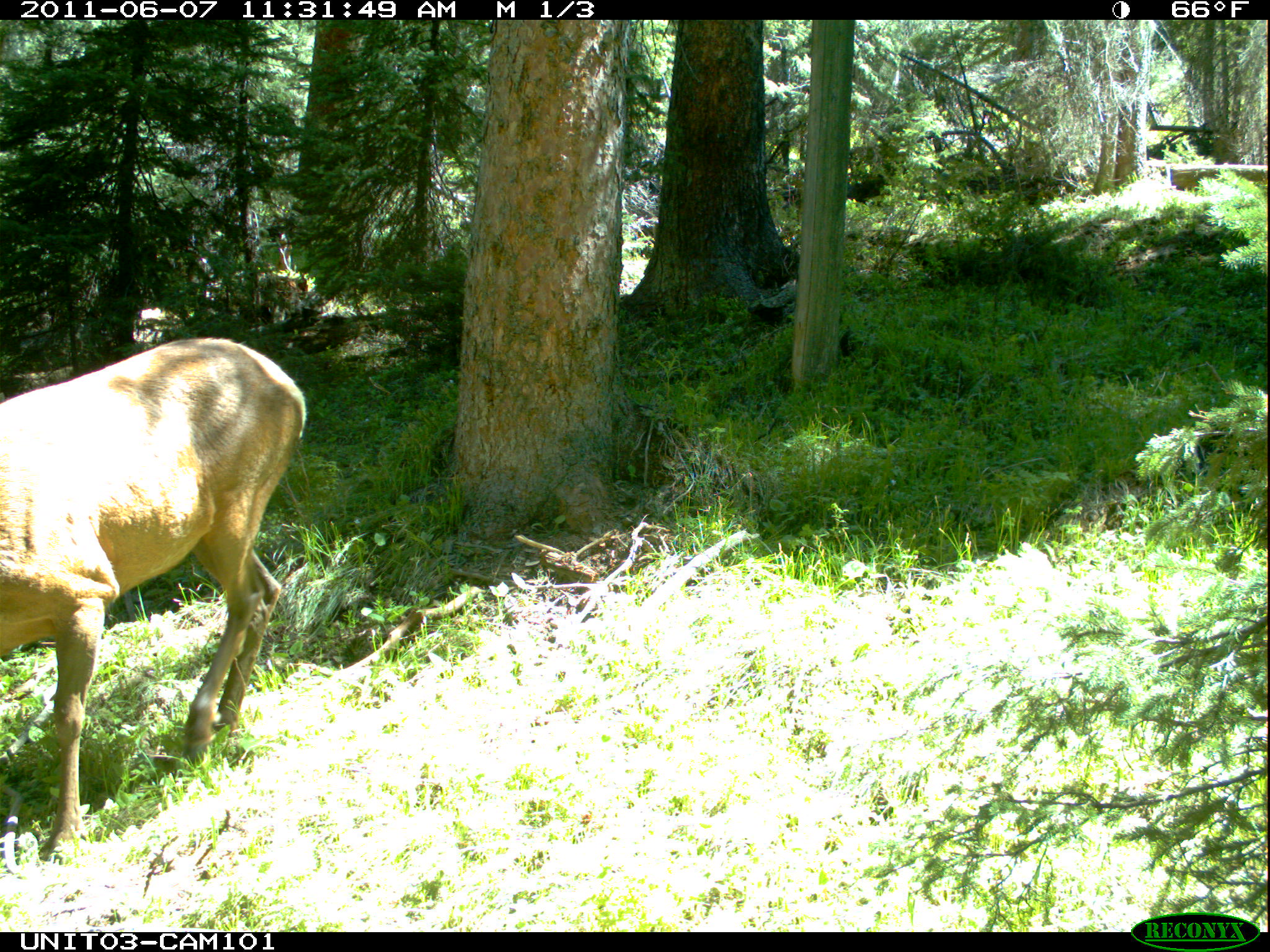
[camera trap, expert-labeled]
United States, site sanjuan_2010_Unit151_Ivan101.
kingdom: Animalia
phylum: Chordata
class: Mammalia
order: Artiodactyla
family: Cervidae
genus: Cervus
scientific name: Cervus elaphus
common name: red deer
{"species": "Cervus elaphus (red deer)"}